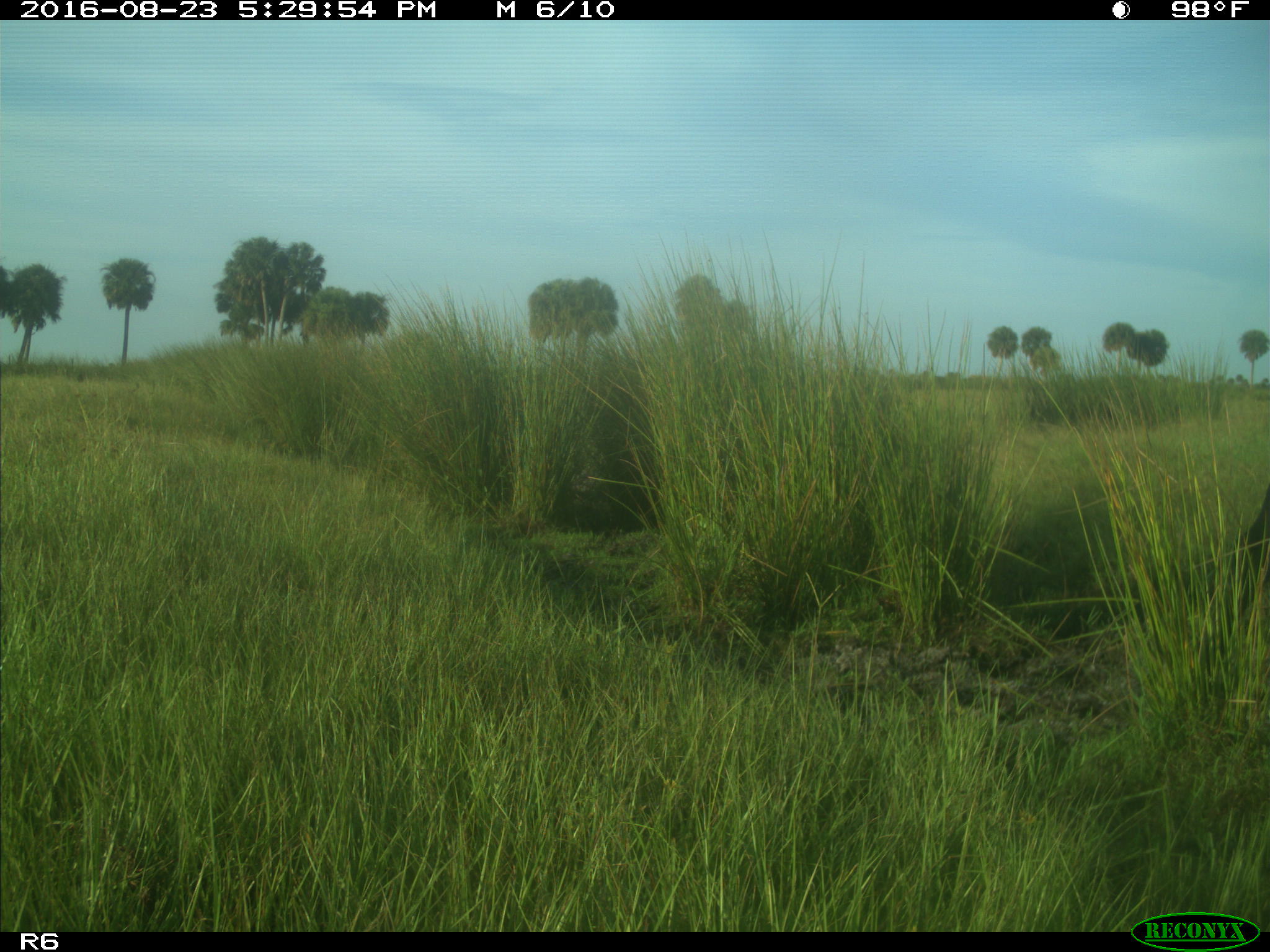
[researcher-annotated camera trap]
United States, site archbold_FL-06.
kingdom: Animalia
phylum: Chordata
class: Mammalia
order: Artiodactyla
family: Bovidae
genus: Bos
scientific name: Bos taurus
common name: domestic cow